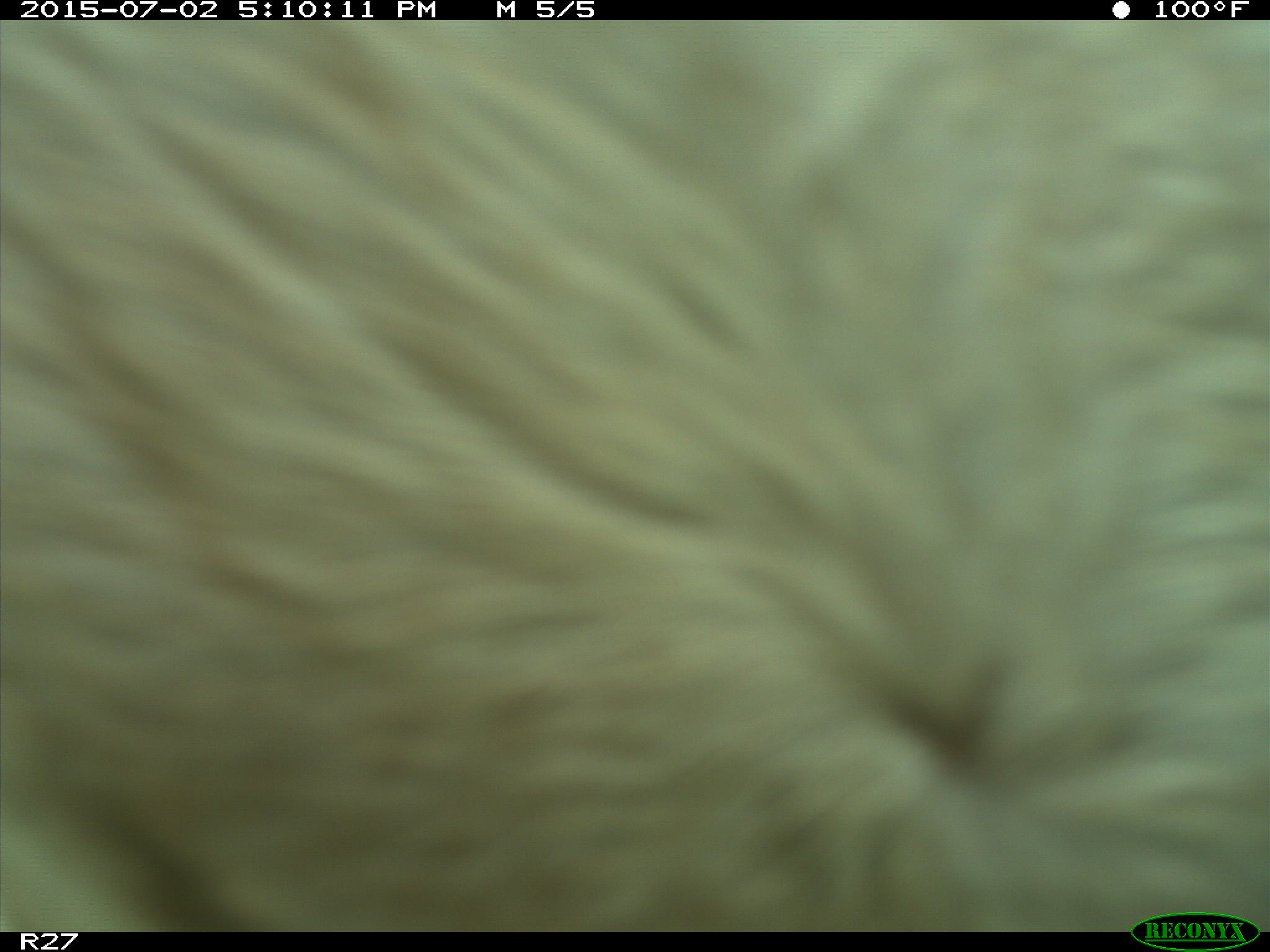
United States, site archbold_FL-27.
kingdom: Animalia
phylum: Chordata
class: Mammalia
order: Artiodactyla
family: Bovidae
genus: Bos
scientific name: Bos taurus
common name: domestic cow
Bos taurus (domestic cow).